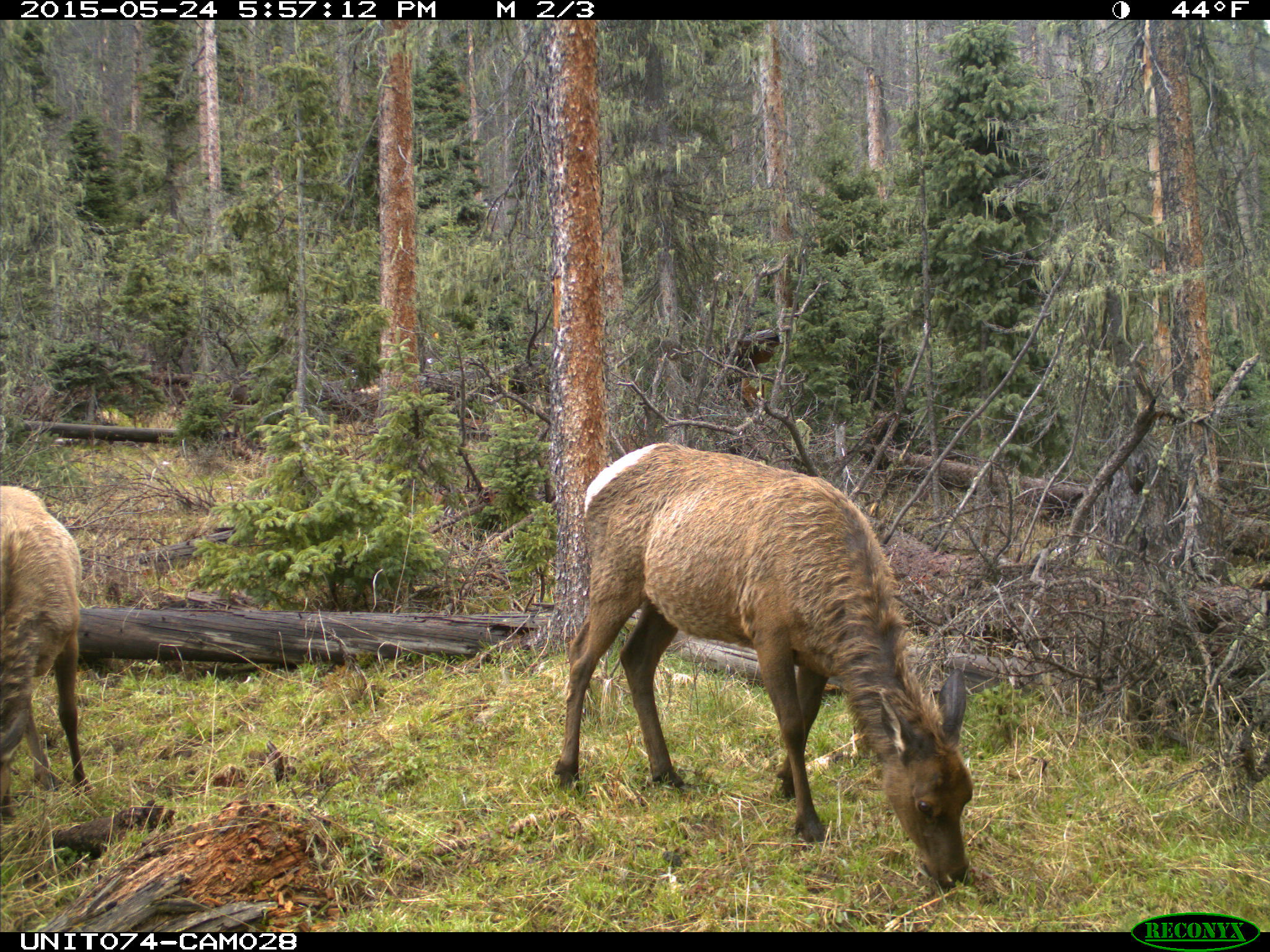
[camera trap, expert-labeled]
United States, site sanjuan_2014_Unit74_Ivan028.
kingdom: Animalia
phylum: Chordata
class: Mammalia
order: Artiodactyla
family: Cervidae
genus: Cervus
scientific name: Cervus elaphus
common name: red deer